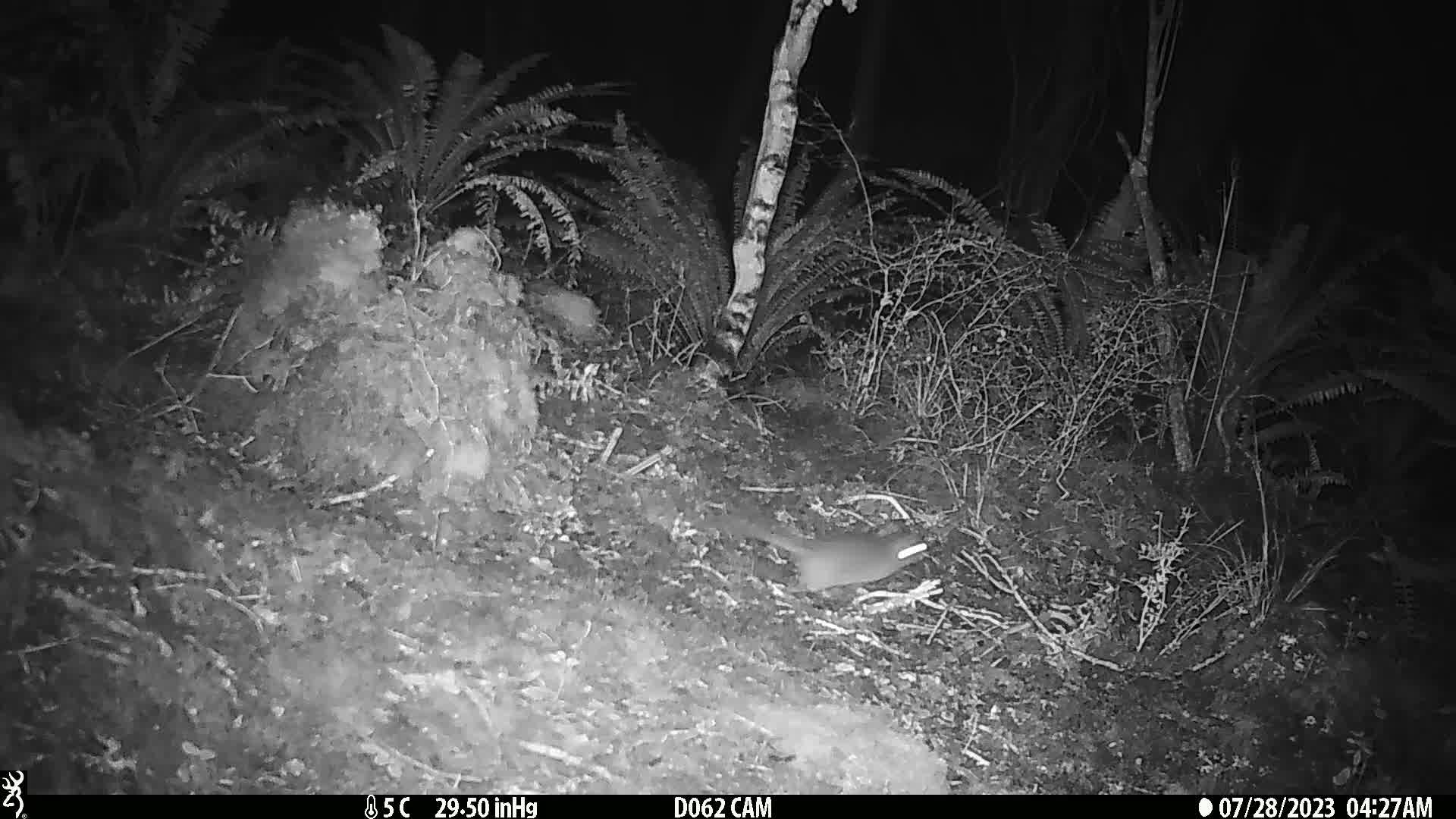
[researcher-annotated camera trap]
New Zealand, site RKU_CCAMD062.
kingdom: Animalia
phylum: Chordata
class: Mammalia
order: Rodentia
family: Muridae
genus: Rattus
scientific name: Rattus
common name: rat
Rat (Rattus).